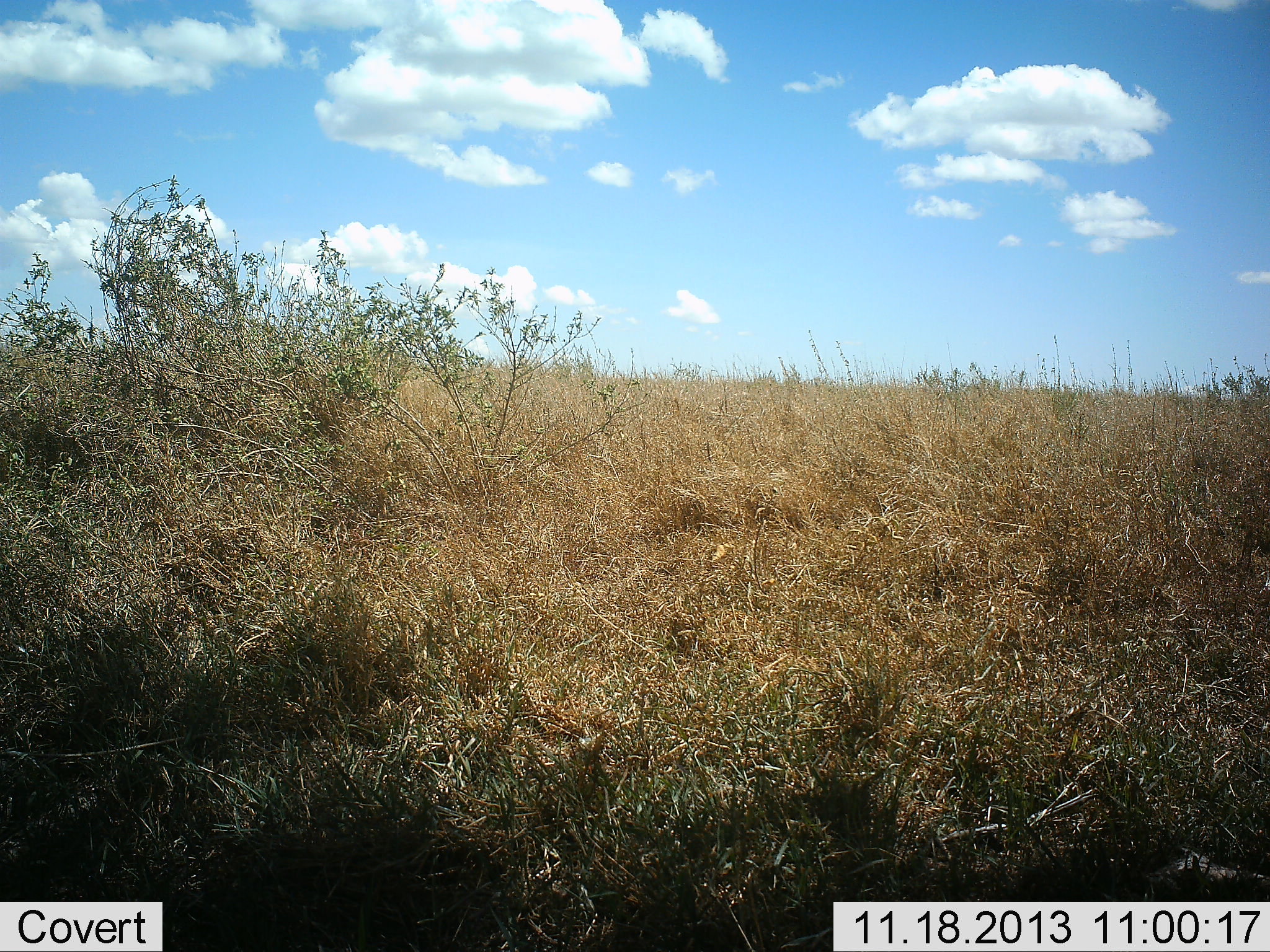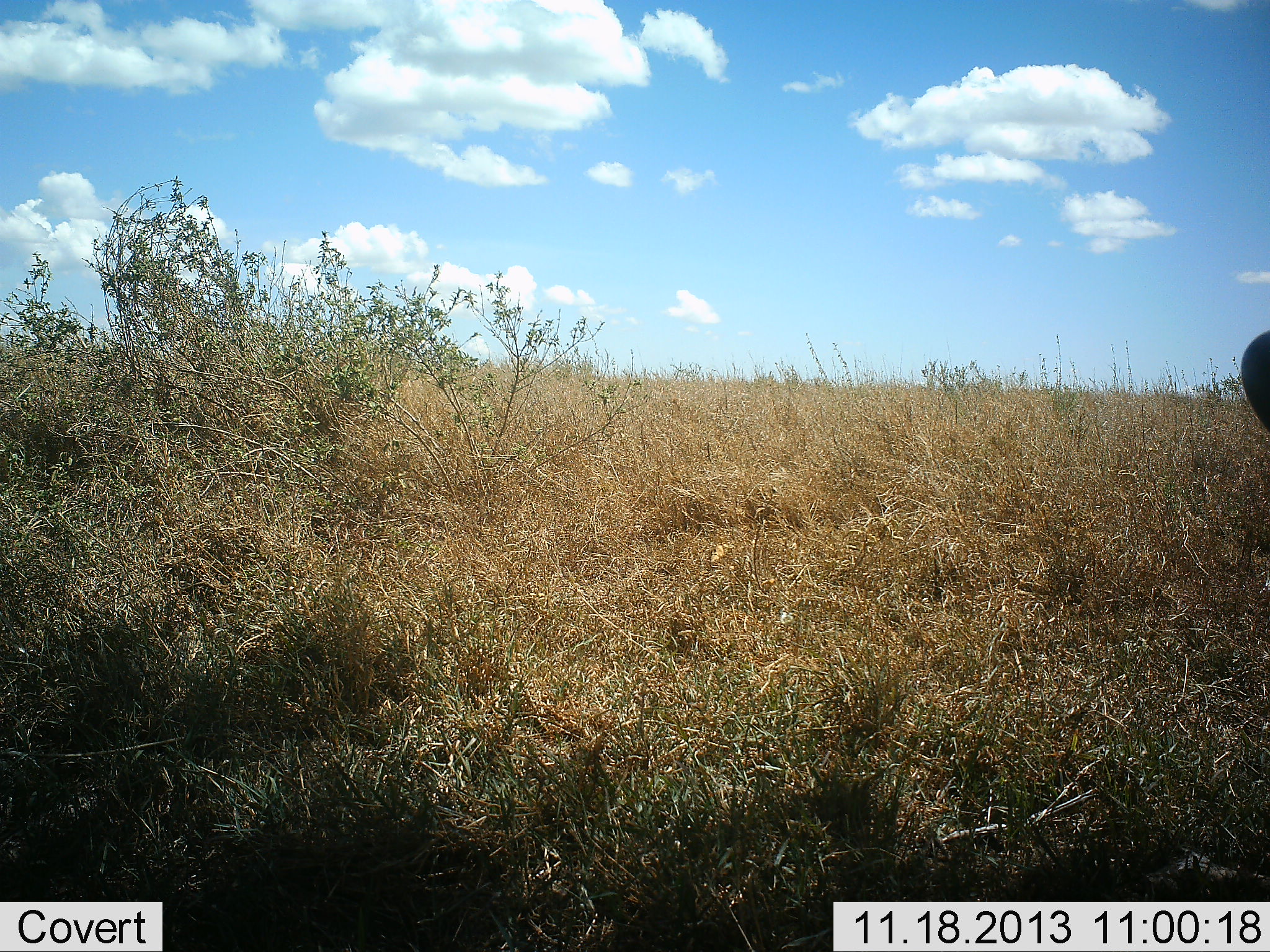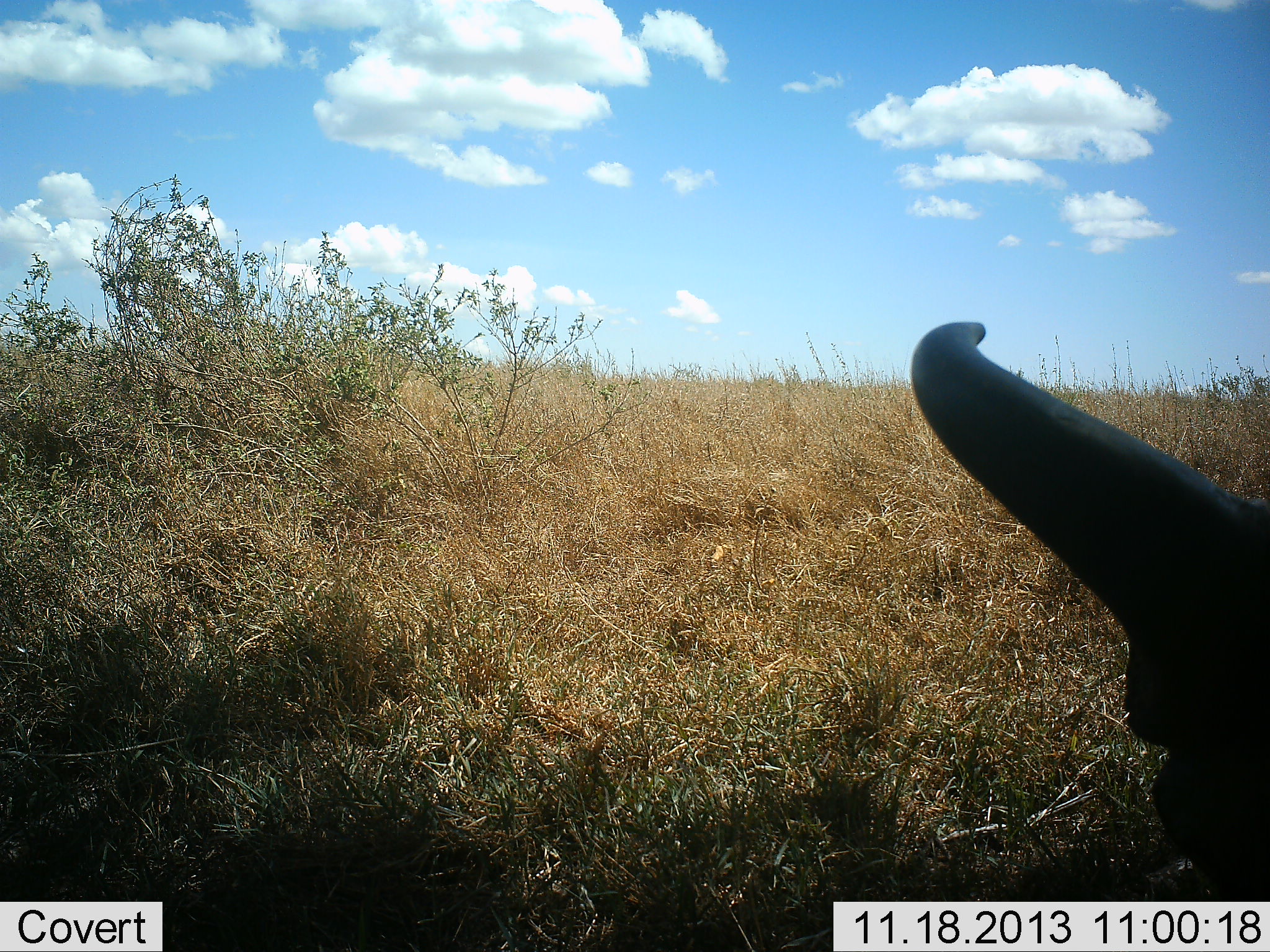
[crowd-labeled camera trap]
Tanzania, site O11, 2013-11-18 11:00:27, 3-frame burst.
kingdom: Animalia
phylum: Chordata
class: Mammalia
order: Artiodactyla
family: Bovidae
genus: Syncerus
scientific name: Syncerus caffer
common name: cape buffalo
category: buffalo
Buffalo (cape buffalo) (Syncerus caffer), count 1. Behavior (volunteer vote fractions): standing 33%, resting 7%, moving 53%, interacting 0%. Young present (vote fraction): 0%. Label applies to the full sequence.